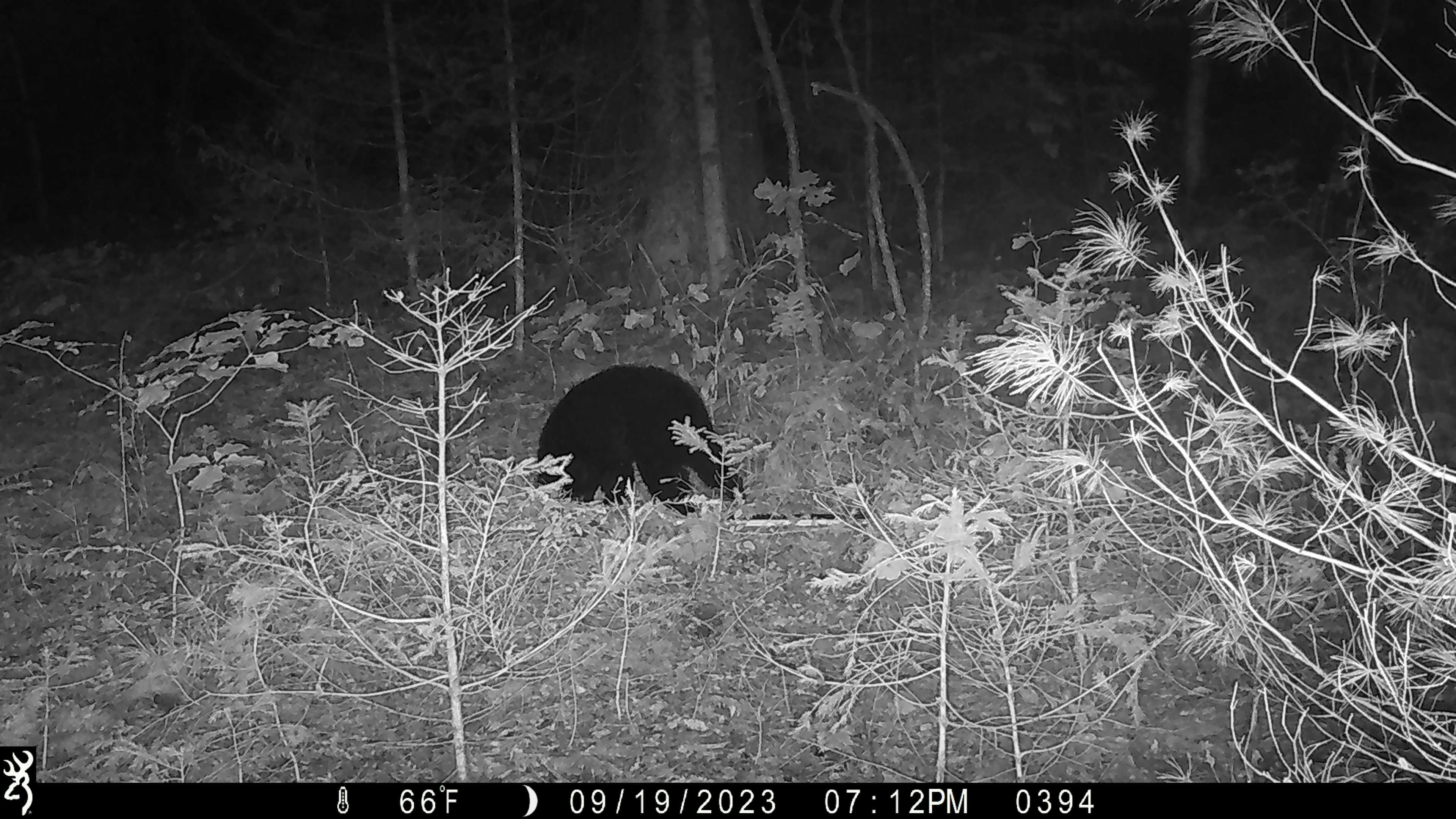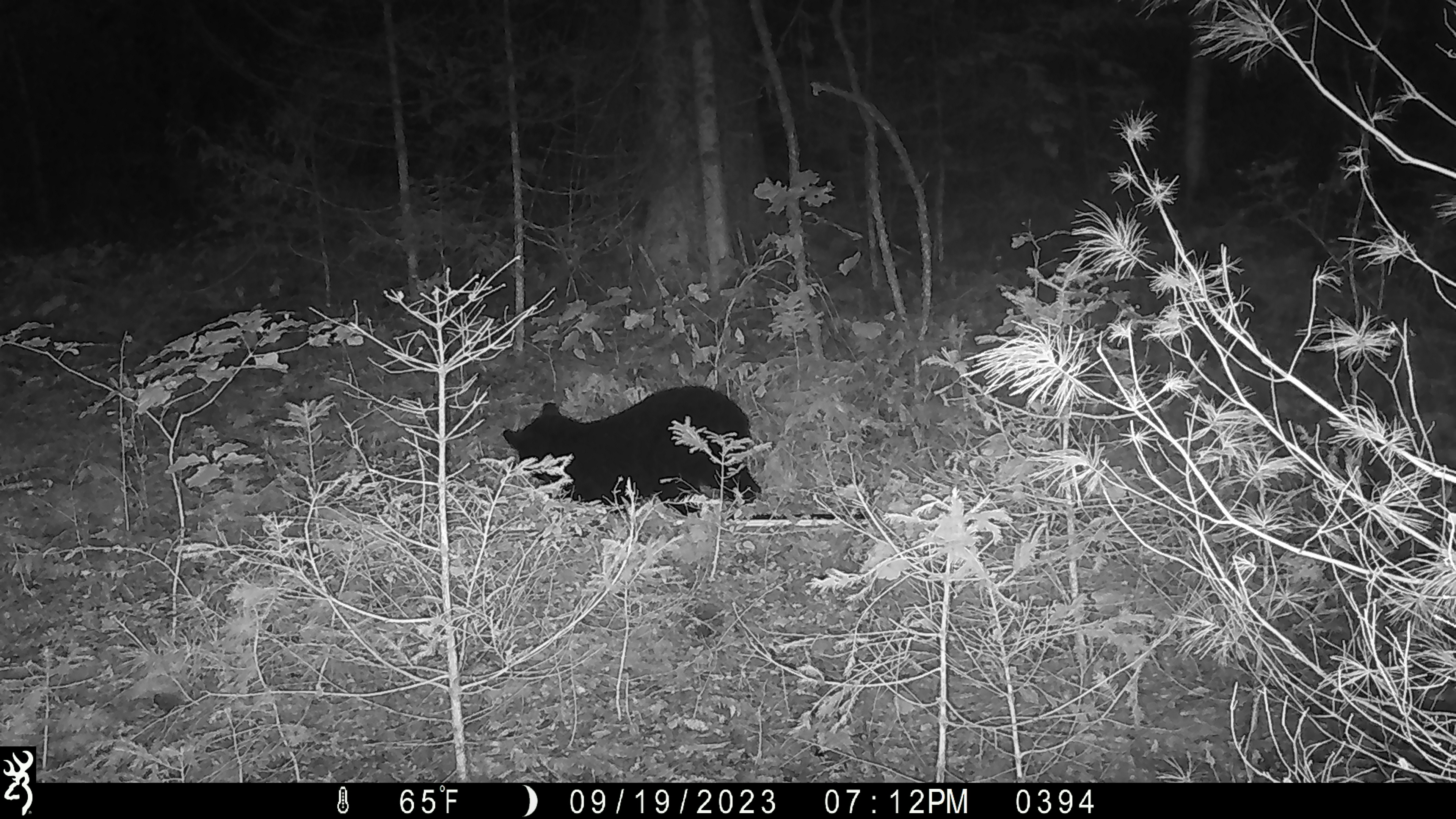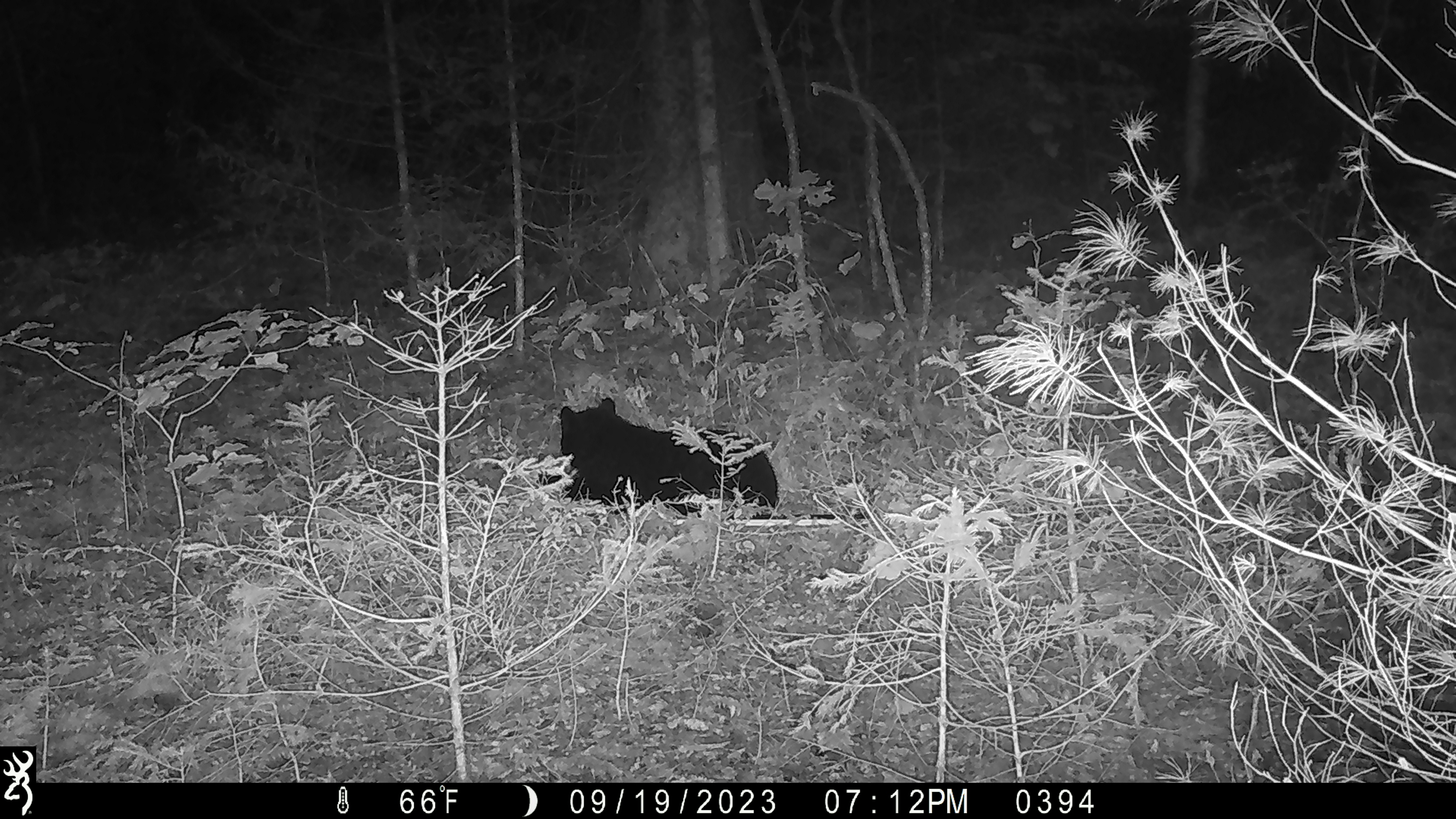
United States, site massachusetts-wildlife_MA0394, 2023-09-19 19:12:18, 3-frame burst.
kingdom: Animalia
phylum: Chordata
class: Mammalia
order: Carnivora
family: Ursidae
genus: Ursus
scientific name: Ursus americanus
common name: black bear